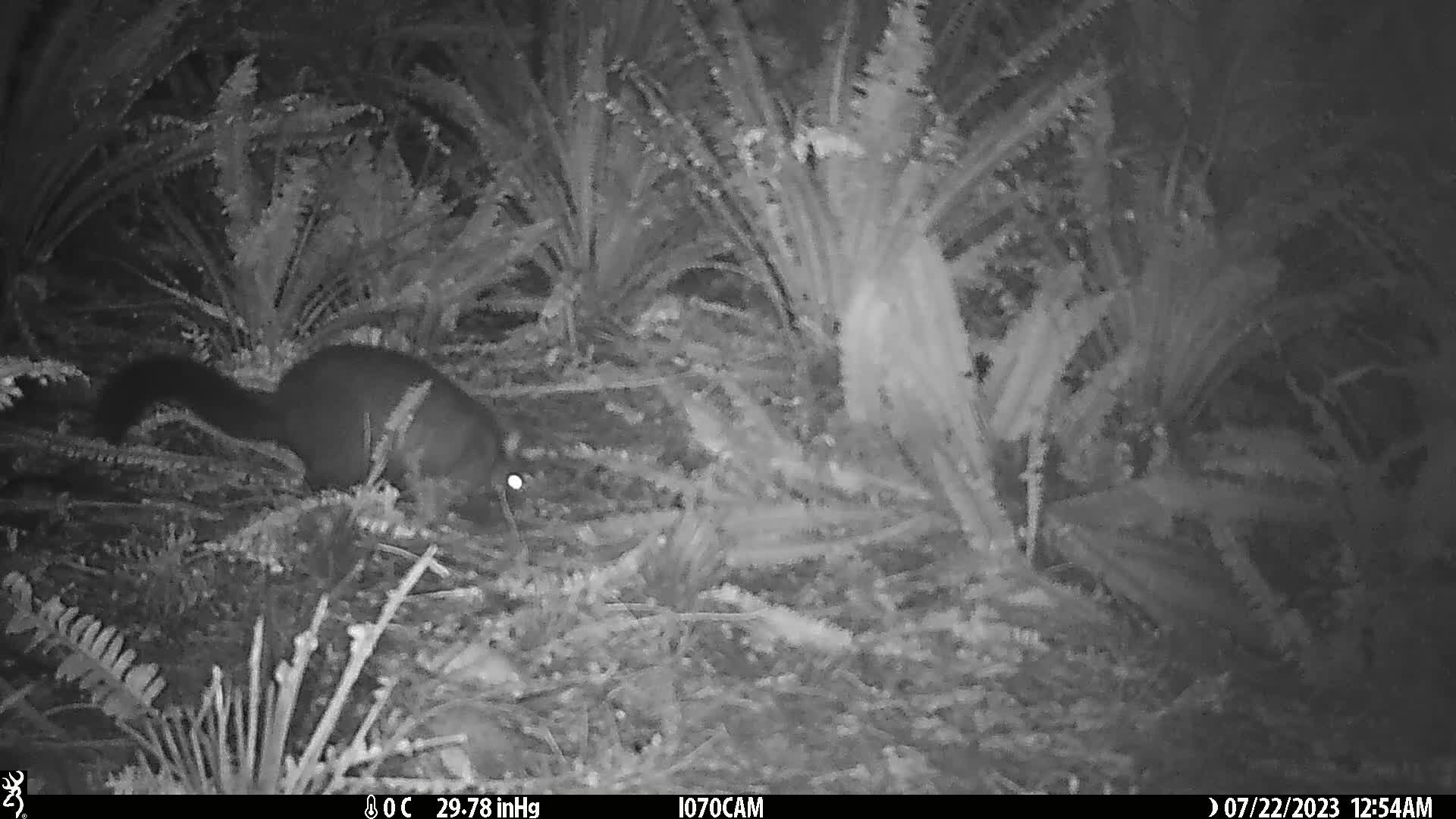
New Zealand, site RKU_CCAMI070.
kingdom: Animalia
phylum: Chordata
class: Mammalia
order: Diprotodontia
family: Phalangeridae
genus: Trichosurus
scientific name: Trichosurus vulpecula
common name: common brushtail possum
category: possum